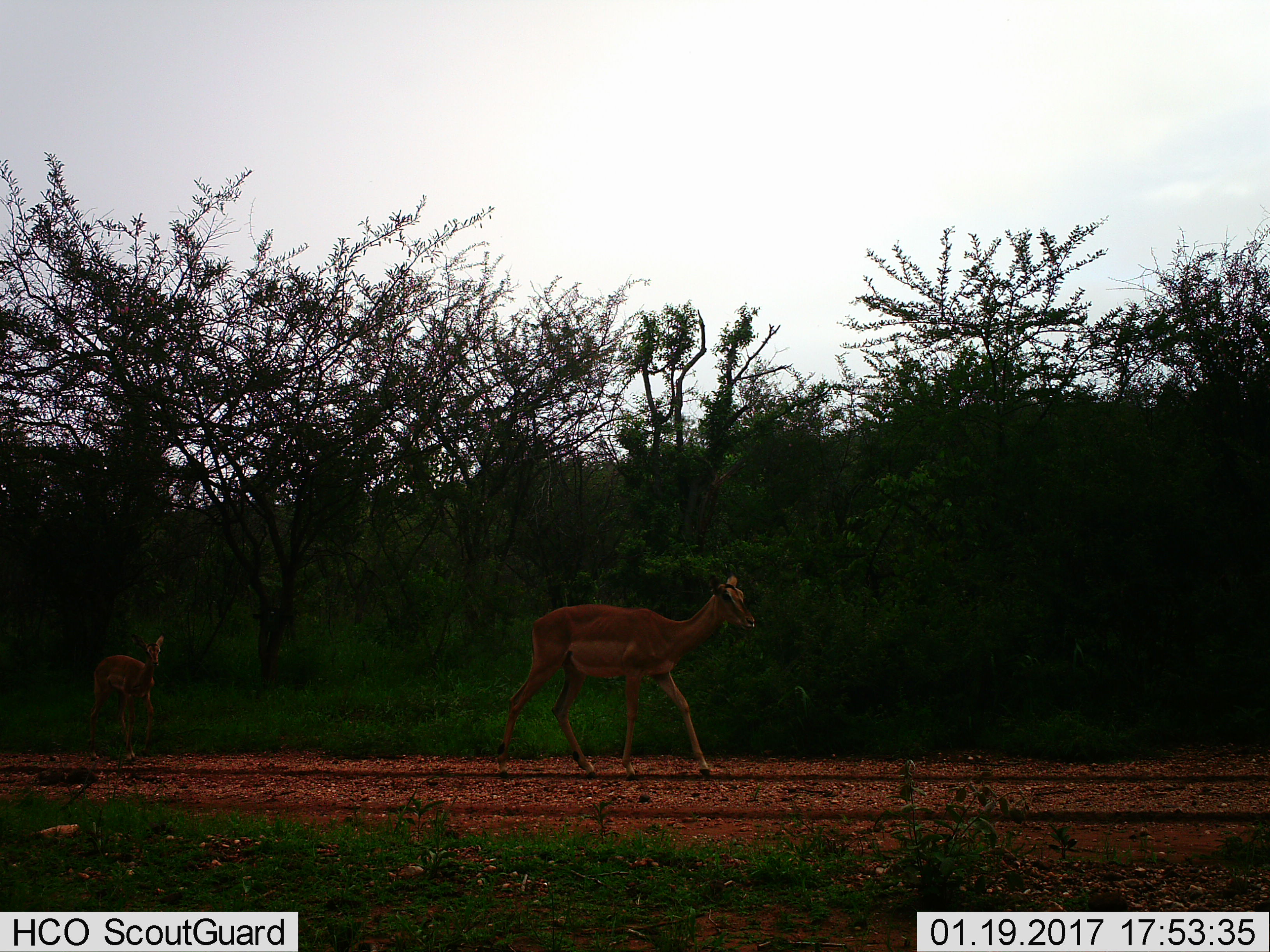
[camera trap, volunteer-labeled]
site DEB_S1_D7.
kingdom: Animalia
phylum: Chordata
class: Mammalia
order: Artiodactyla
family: Bovidae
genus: Aepyceros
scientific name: Aepyceros melampus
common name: impala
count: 2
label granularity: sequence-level